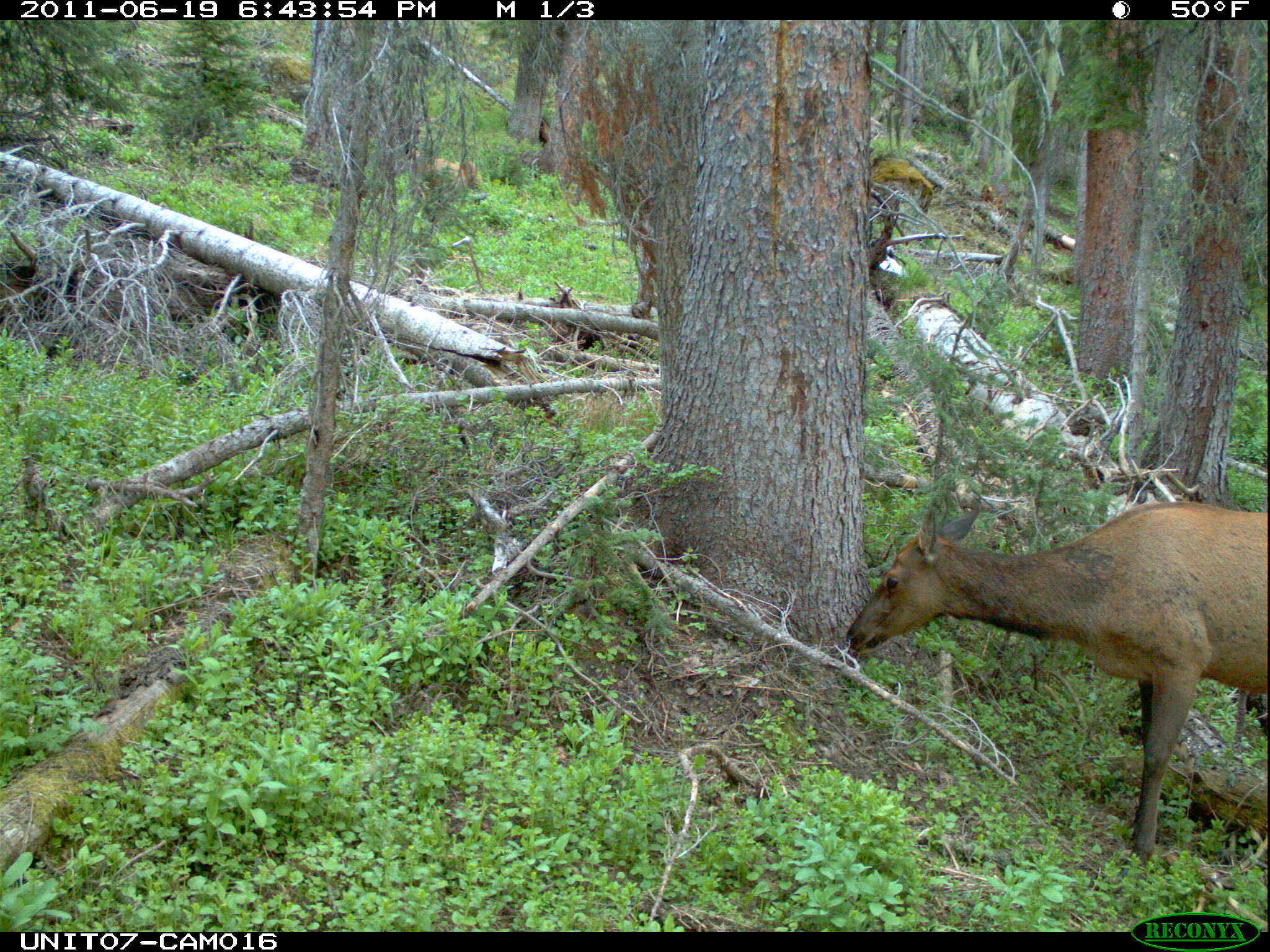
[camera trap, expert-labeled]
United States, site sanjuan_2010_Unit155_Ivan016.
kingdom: Animalia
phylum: Chordata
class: Mammalia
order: Artiodactyla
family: Cervidae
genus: Cervus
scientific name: Cervus elaphus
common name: red deer